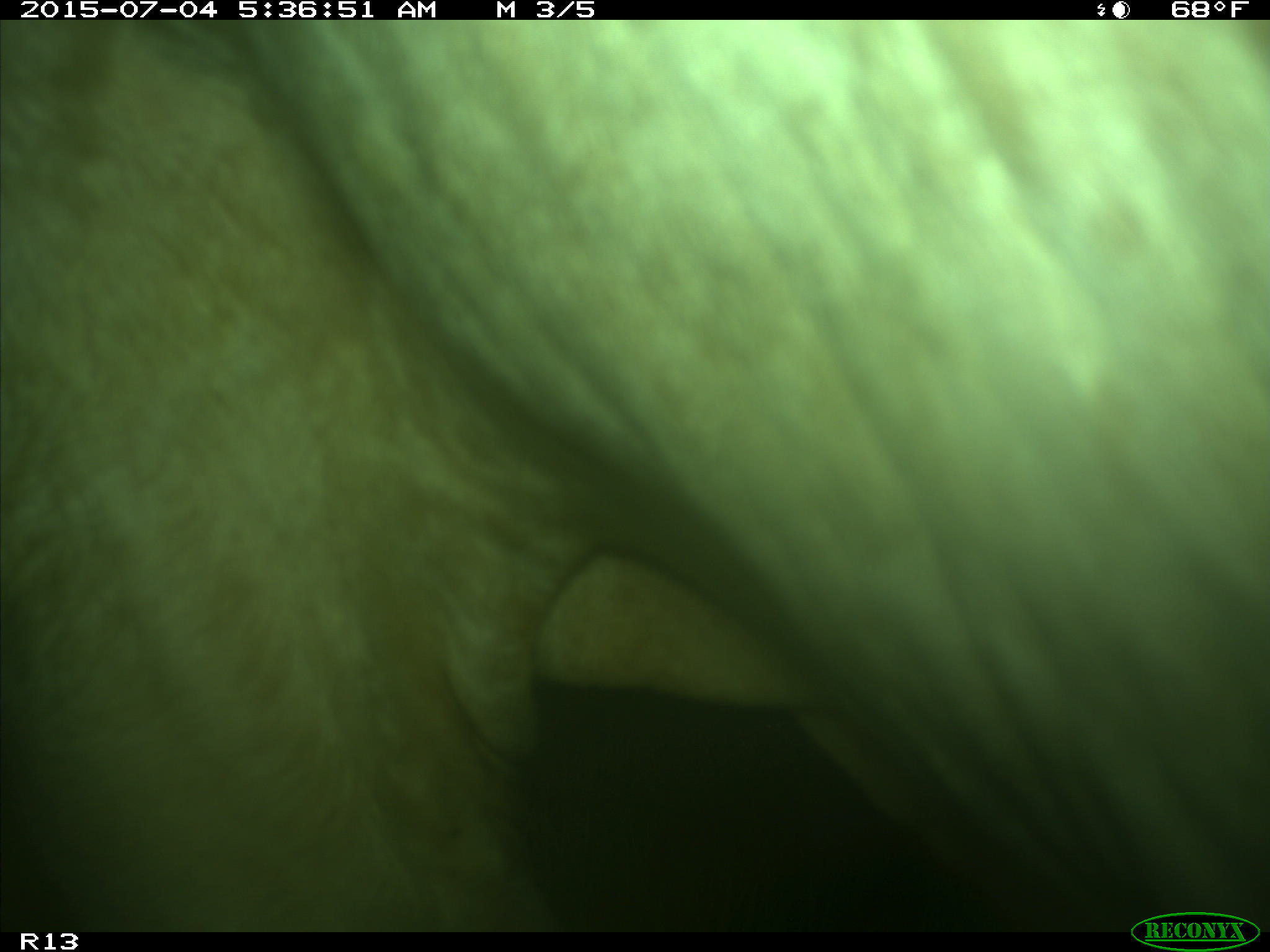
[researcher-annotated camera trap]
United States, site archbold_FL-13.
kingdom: Animalia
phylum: Chordata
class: Mammalia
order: Artiodactyla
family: Bovidae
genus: Bos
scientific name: Bos taurus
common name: domestic cow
Bos taurus (domestic cow).